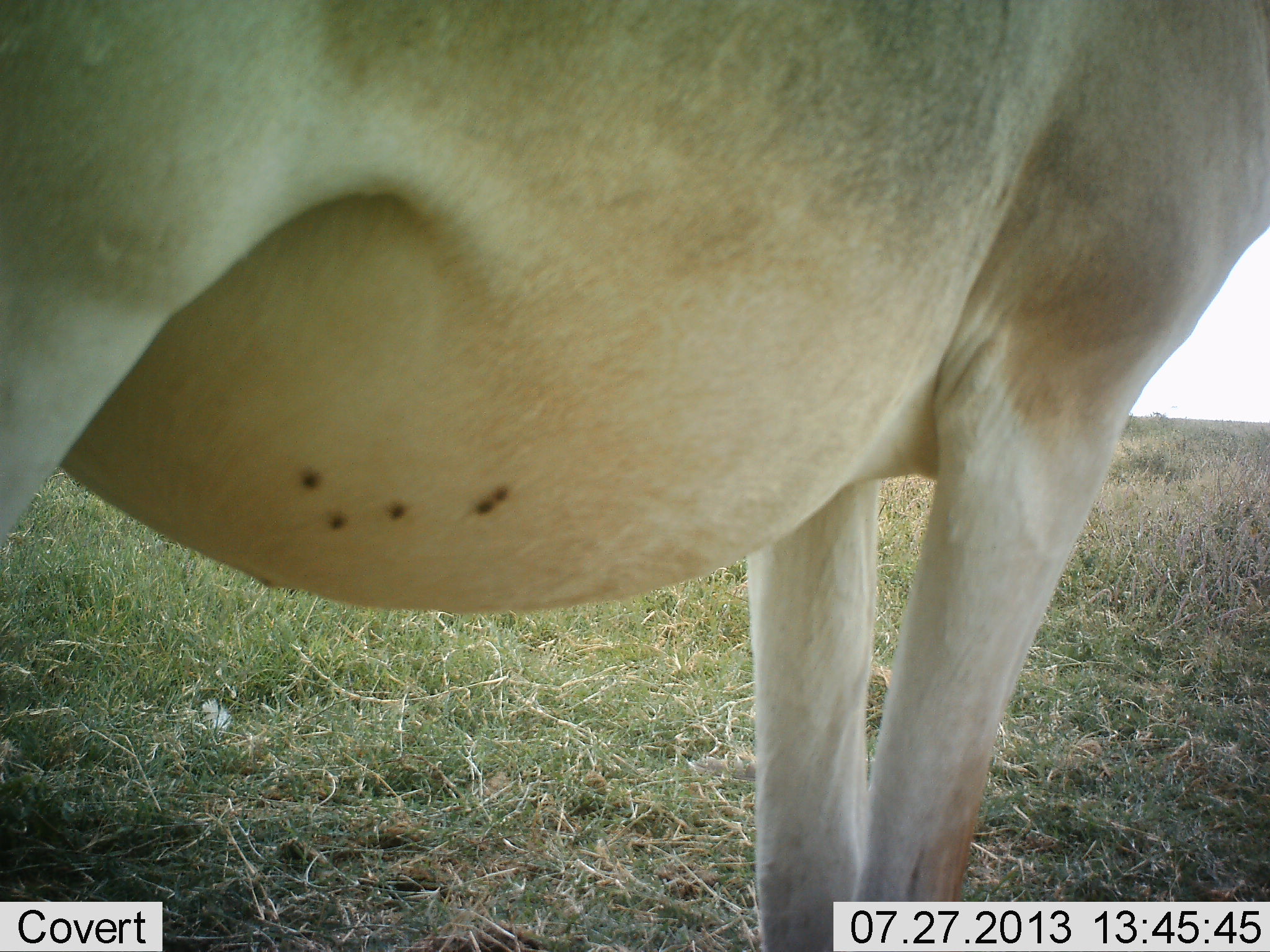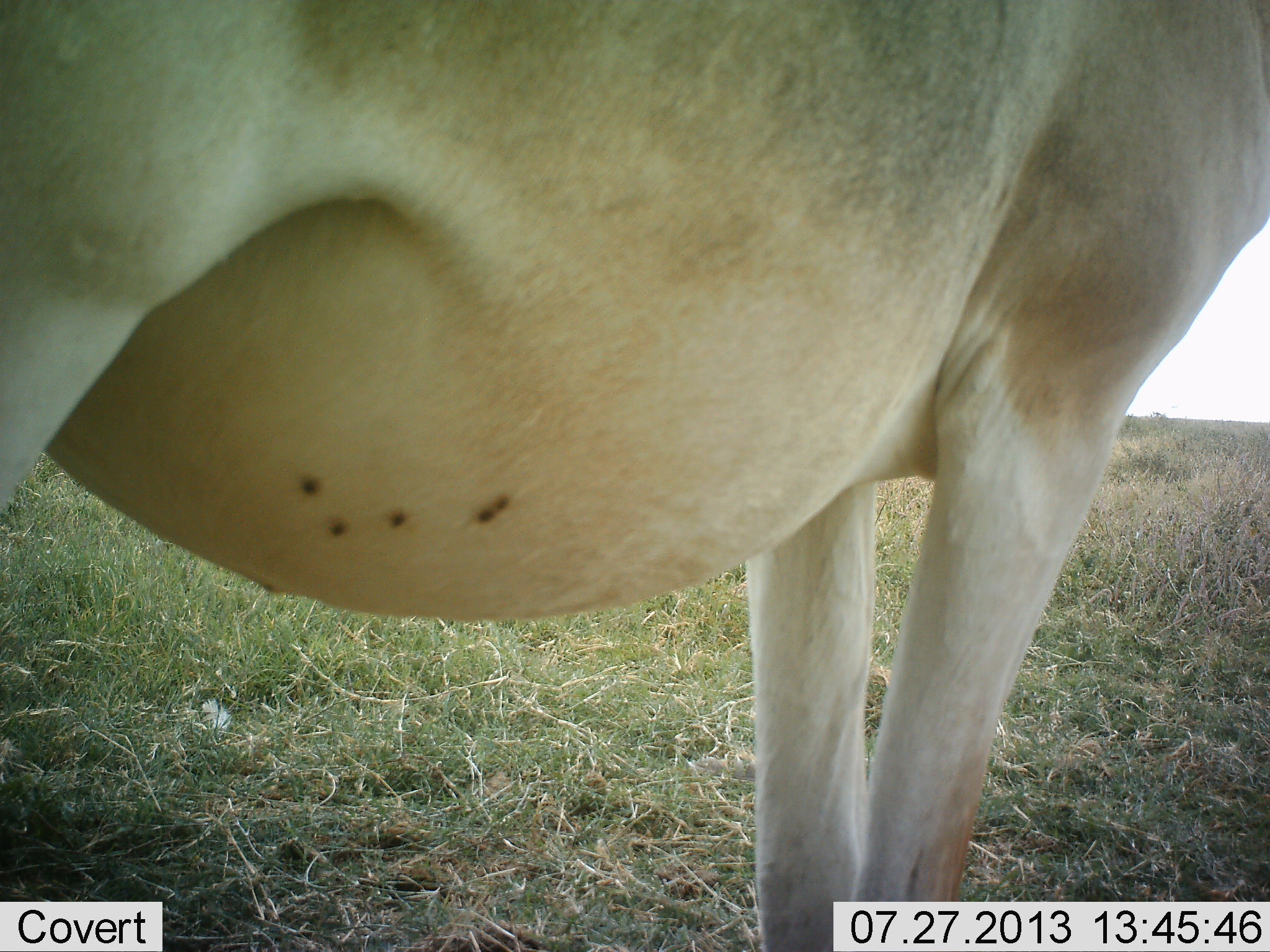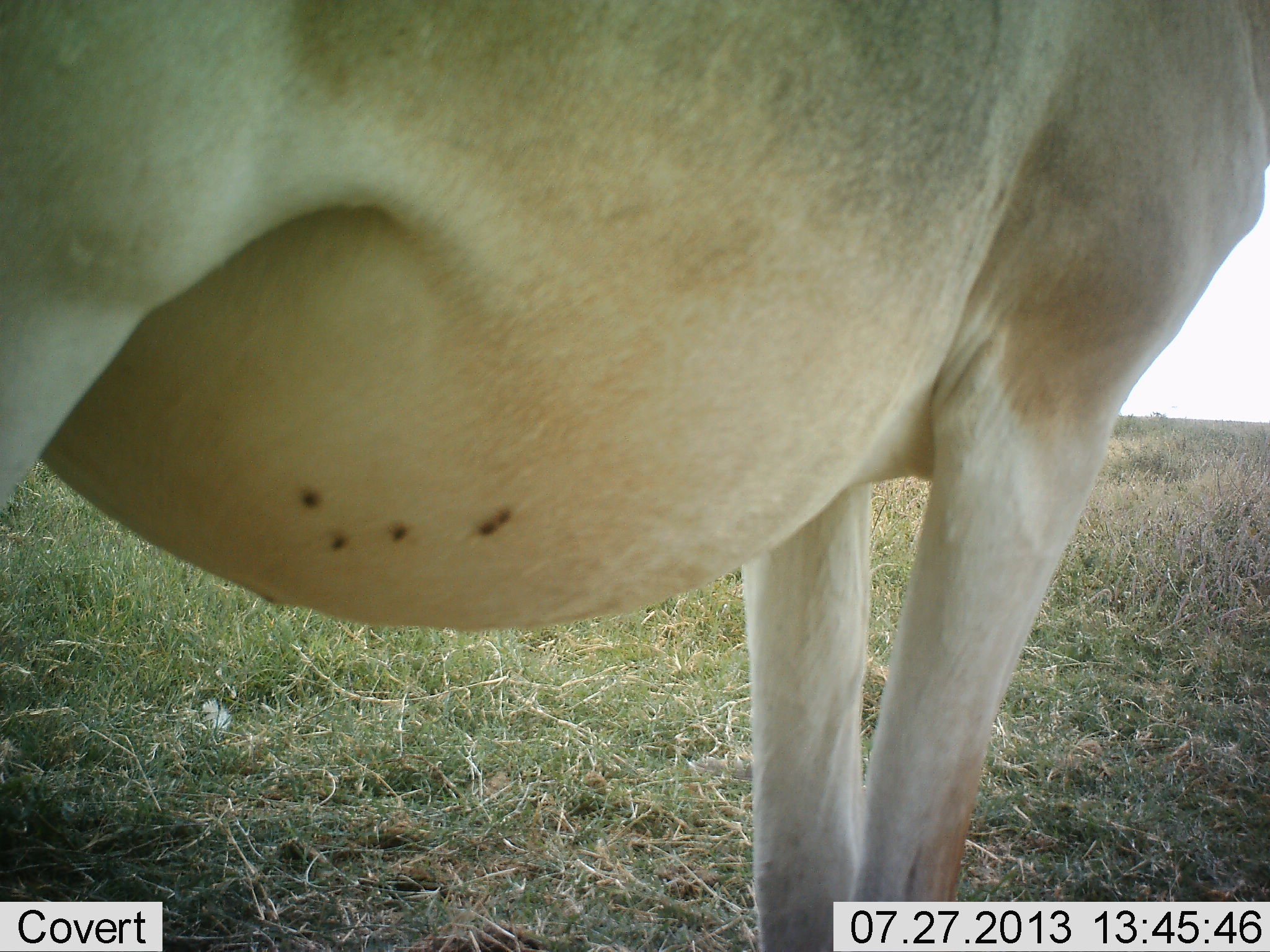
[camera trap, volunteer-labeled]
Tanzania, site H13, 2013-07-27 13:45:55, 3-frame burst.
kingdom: Animalia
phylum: Chordata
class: Mammalia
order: Artiodactyla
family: Bovidae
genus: Alcelaphus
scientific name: Alcelaphus buselaphus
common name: hartebeest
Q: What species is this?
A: Hartebeest (Alcelaphus buselaphus).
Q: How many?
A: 1.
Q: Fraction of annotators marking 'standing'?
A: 100%.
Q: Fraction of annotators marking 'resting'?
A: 0%.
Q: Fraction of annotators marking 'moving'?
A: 0%.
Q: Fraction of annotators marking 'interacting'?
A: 0%.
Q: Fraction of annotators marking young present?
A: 0%.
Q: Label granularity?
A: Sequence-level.